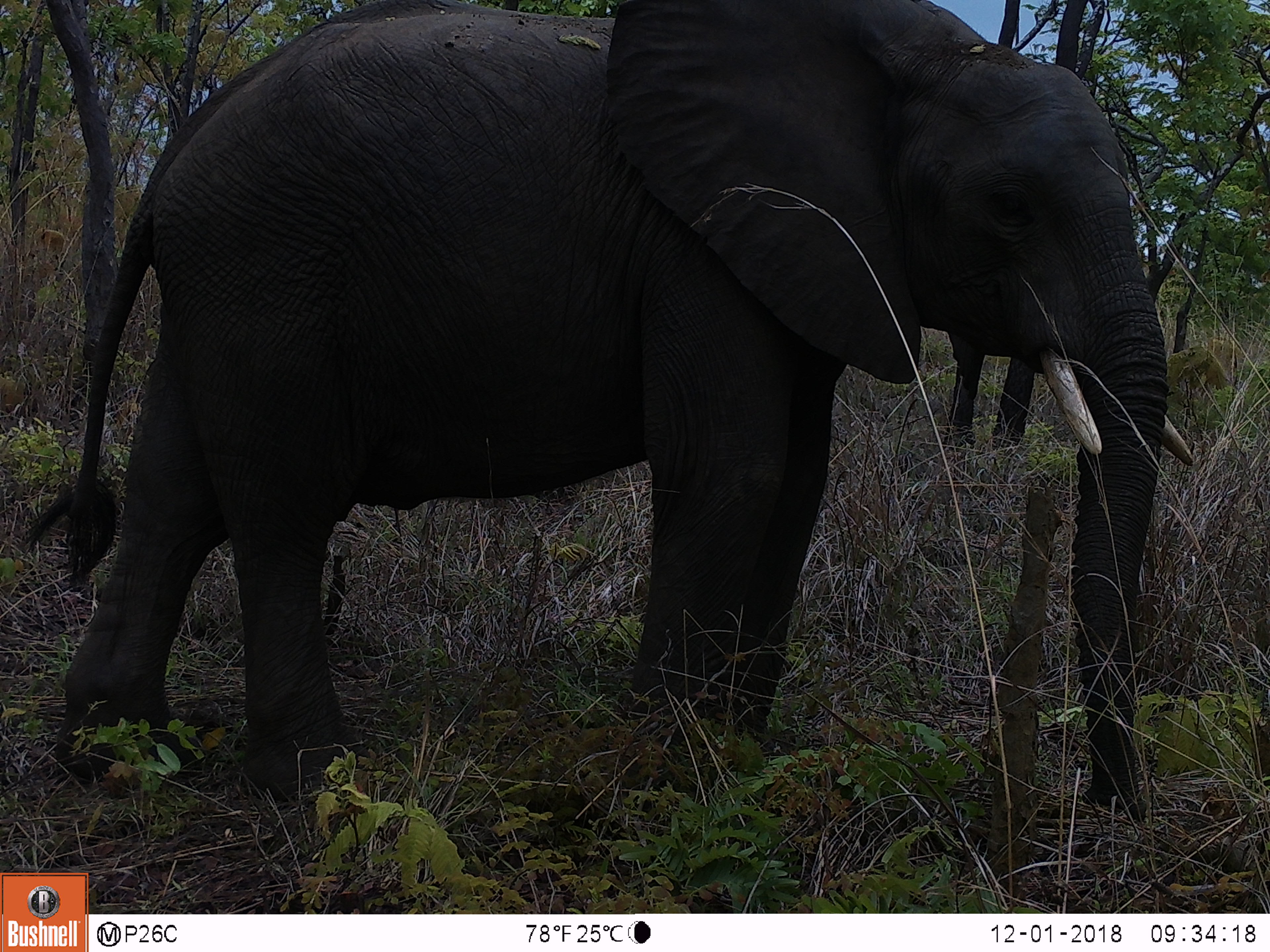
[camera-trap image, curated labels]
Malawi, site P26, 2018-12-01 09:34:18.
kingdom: Animalia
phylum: Chordata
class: Mammalia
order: Proboscidea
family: Elephantidae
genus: Loxodonta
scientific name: Loxodonta africana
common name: african savanna elephant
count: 1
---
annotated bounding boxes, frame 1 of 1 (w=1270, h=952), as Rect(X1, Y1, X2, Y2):
african savanna elephant: Rect(21, 2, 1198, 838)